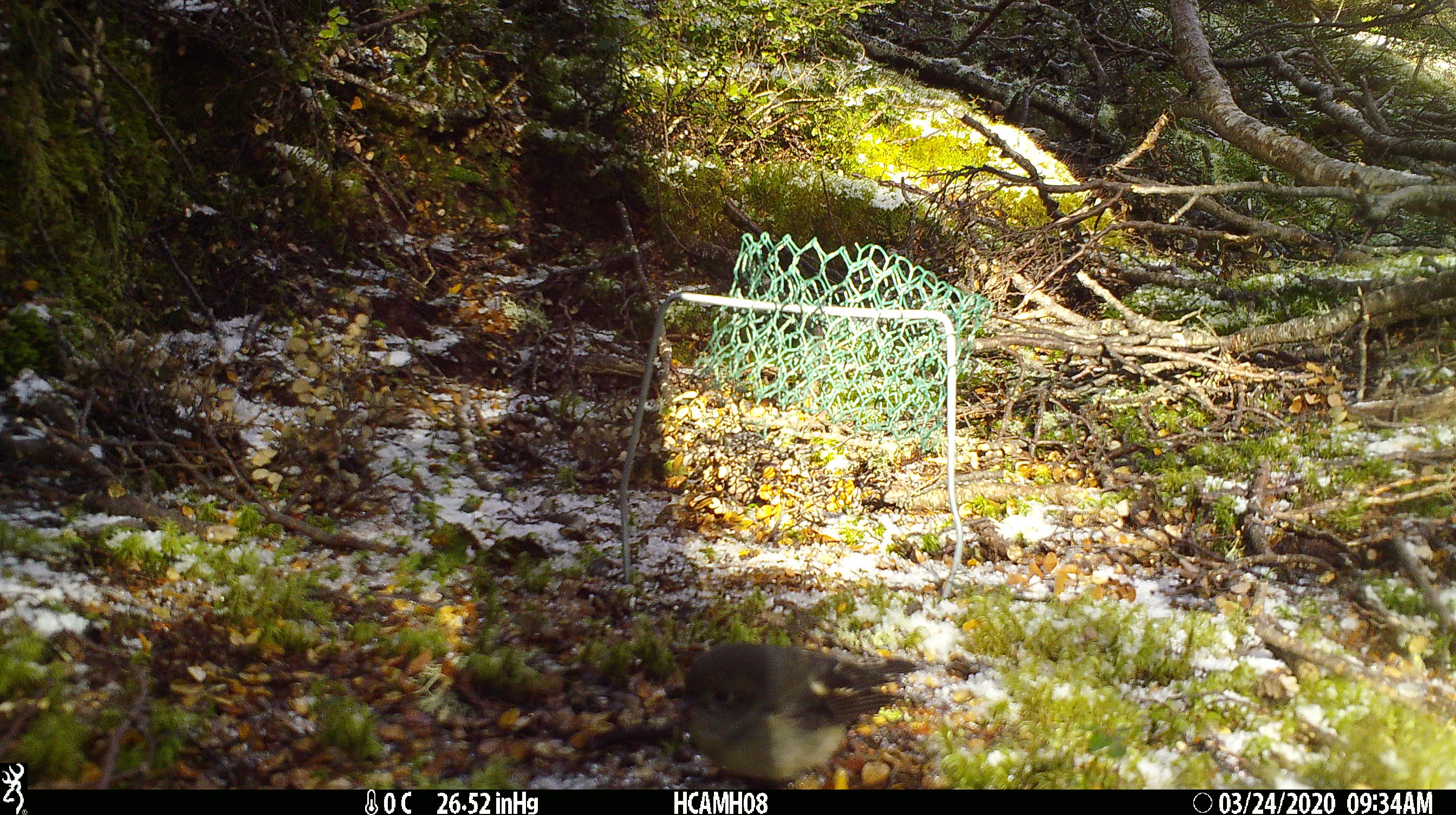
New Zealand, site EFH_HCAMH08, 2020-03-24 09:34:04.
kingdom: Animalia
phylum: Chordata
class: Aves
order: Passeriformes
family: Petroicidae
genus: Petroica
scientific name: Petroica macrocephala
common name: tomtit